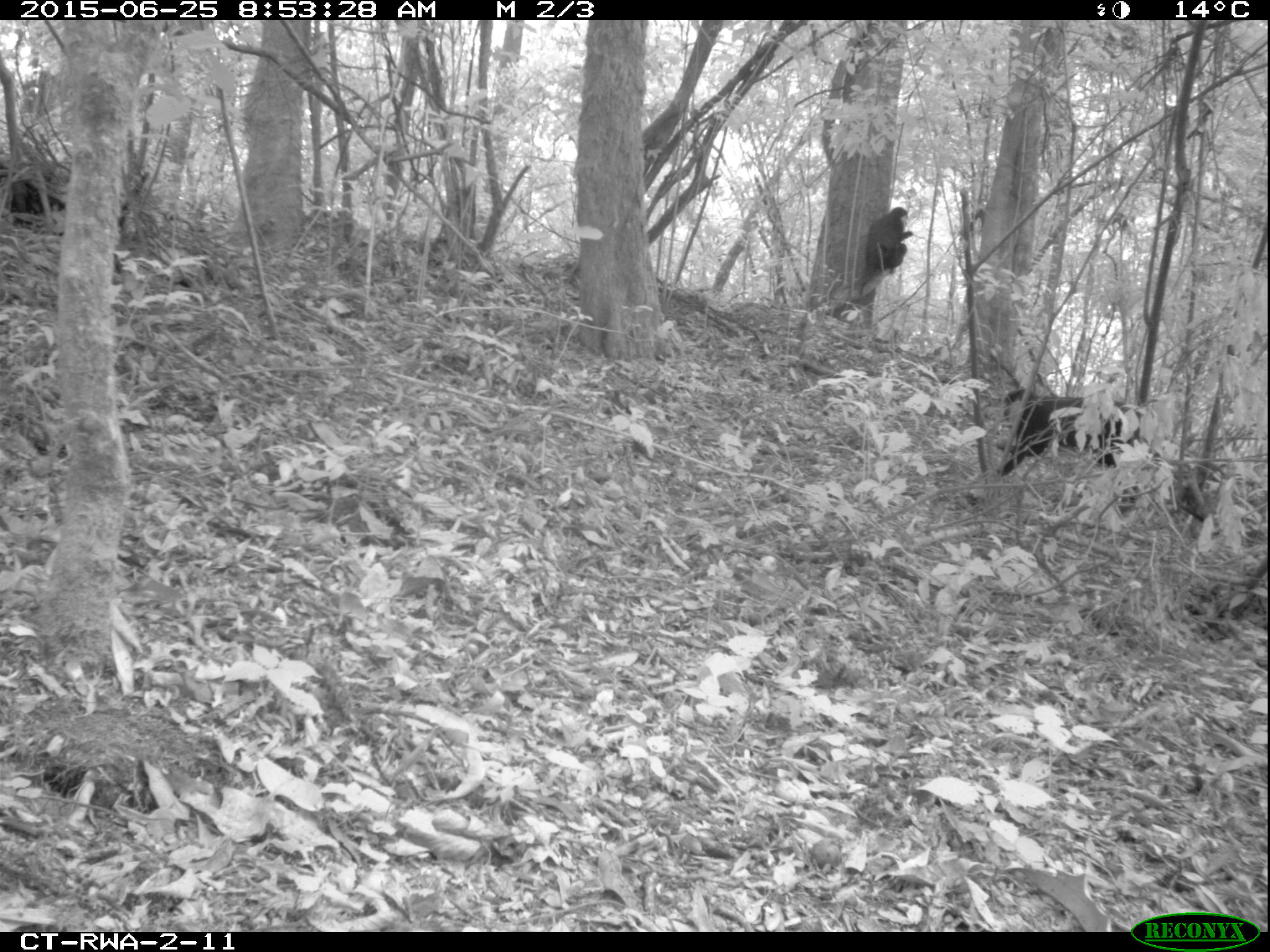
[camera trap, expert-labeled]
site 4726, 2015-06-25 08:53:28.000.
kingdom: Animalia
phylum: Chordata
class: Mammalia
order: Primates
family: Cercopithecidae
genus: Allochrocebus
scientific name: Allochrocebus lhoesti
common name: l'hoest's monkey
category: cercopithecus lhoesti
Cercopithecus lhoesti (l'hoest's monkey) (Allochrocebus lhoesti), count 2.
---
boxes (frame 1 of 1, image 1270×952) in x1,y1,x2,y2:
cercopithecus lhoesti: 994,386,1151,511; 858,206,913,296; 5,179,64,215